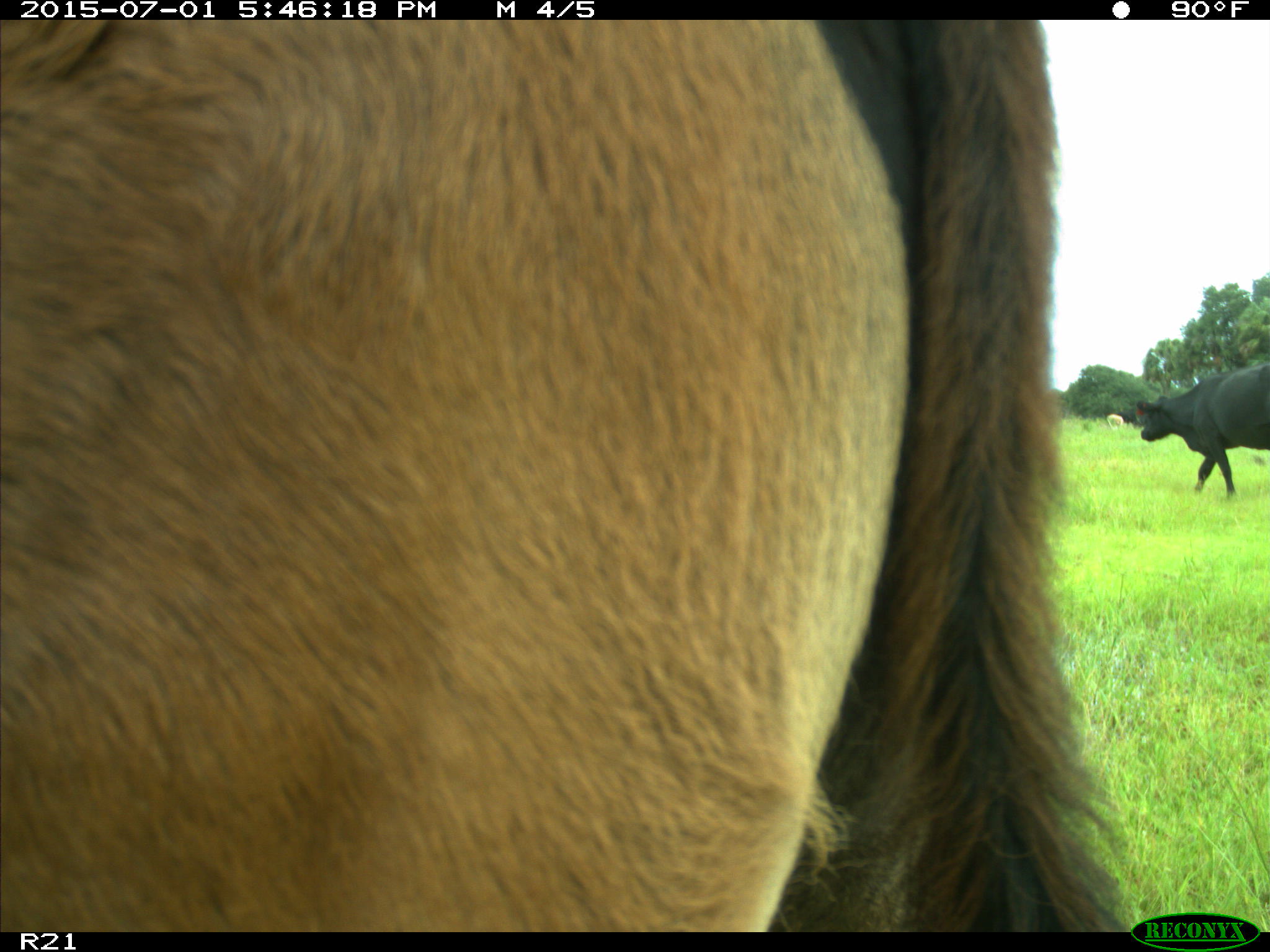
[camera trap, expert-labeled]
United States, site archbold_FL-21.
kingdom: Animalia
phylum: Chordata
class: Mammalia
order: Artiodactyla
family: Bovidae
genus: Bos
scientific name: Bos taurus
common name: domestic cow